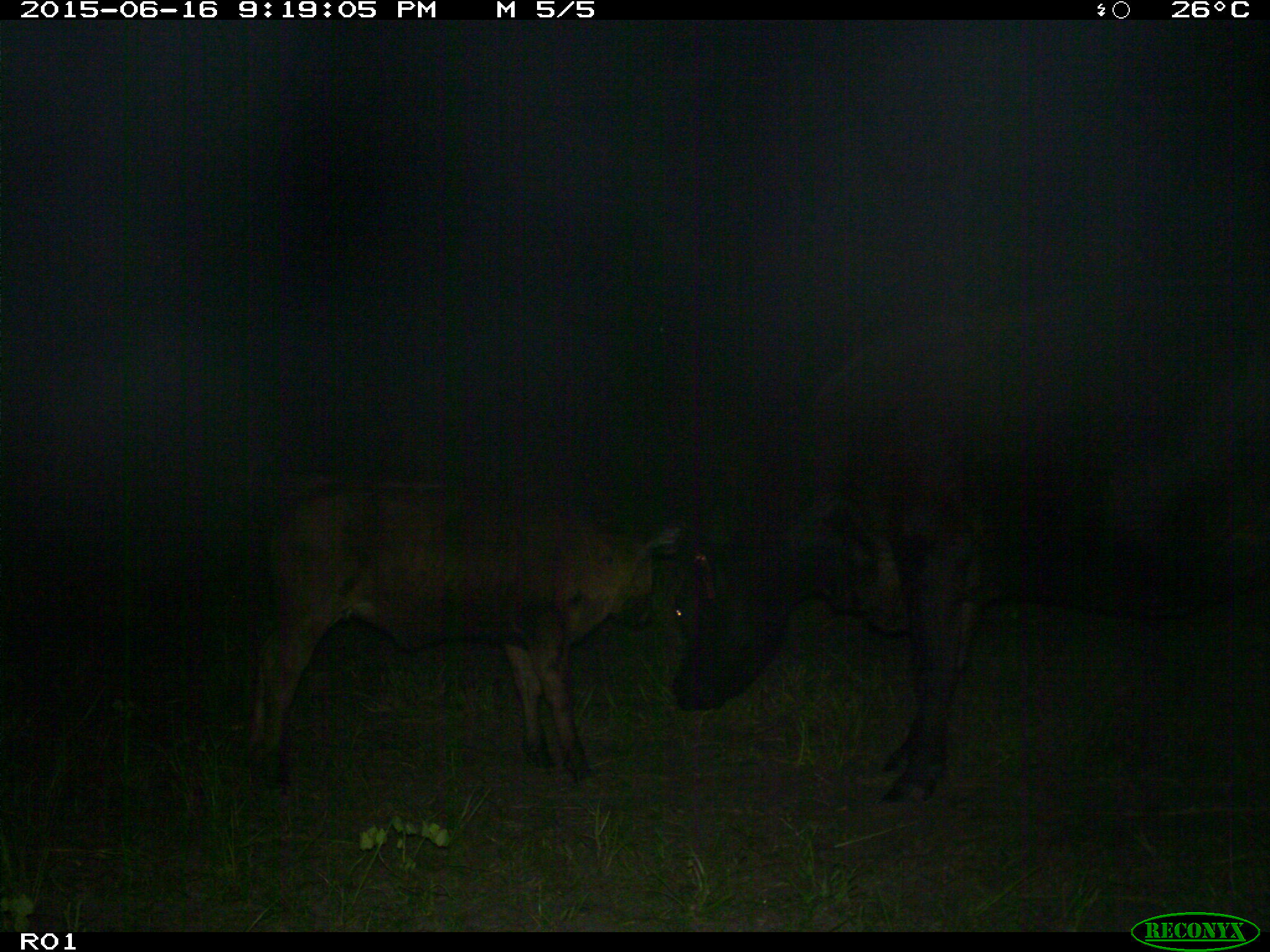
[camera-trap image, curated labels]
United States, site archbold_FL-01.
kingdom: Animalia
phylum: Chordata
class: Mammalia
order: Artiodactyla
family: Bovidae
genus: Bos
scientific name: Bos taurus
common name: domestic cow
Bos taurus (domestic cow).